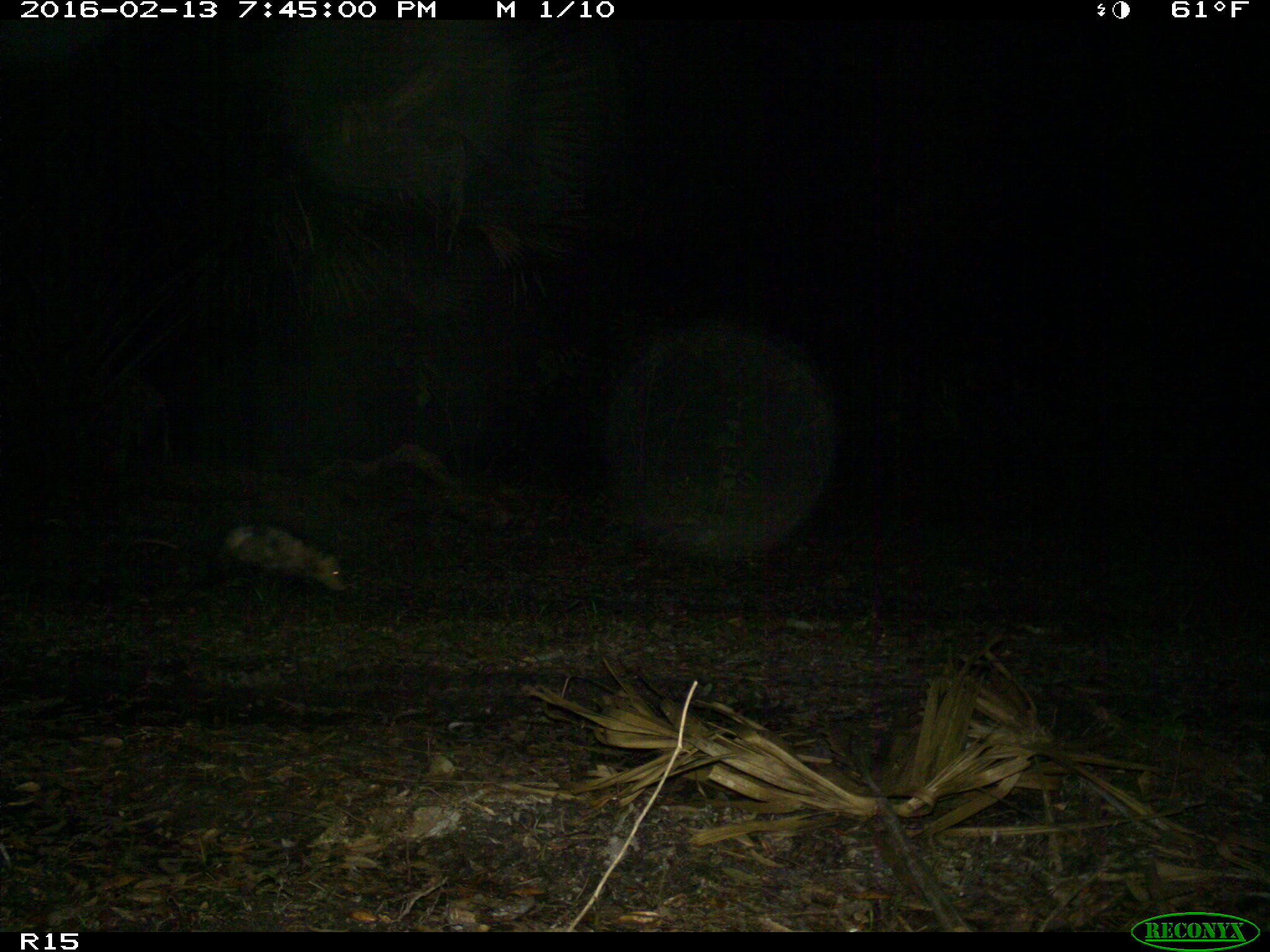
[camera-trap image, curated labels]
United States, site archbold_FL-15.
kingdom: Animalia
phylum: Chordata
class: Mammalia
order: Didelphimorphia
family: Didelphidae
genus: Didelphis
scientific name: Didelphis virginiana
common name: virginia opossum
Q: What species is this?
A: Didelphis virginiana (virginia opossum).